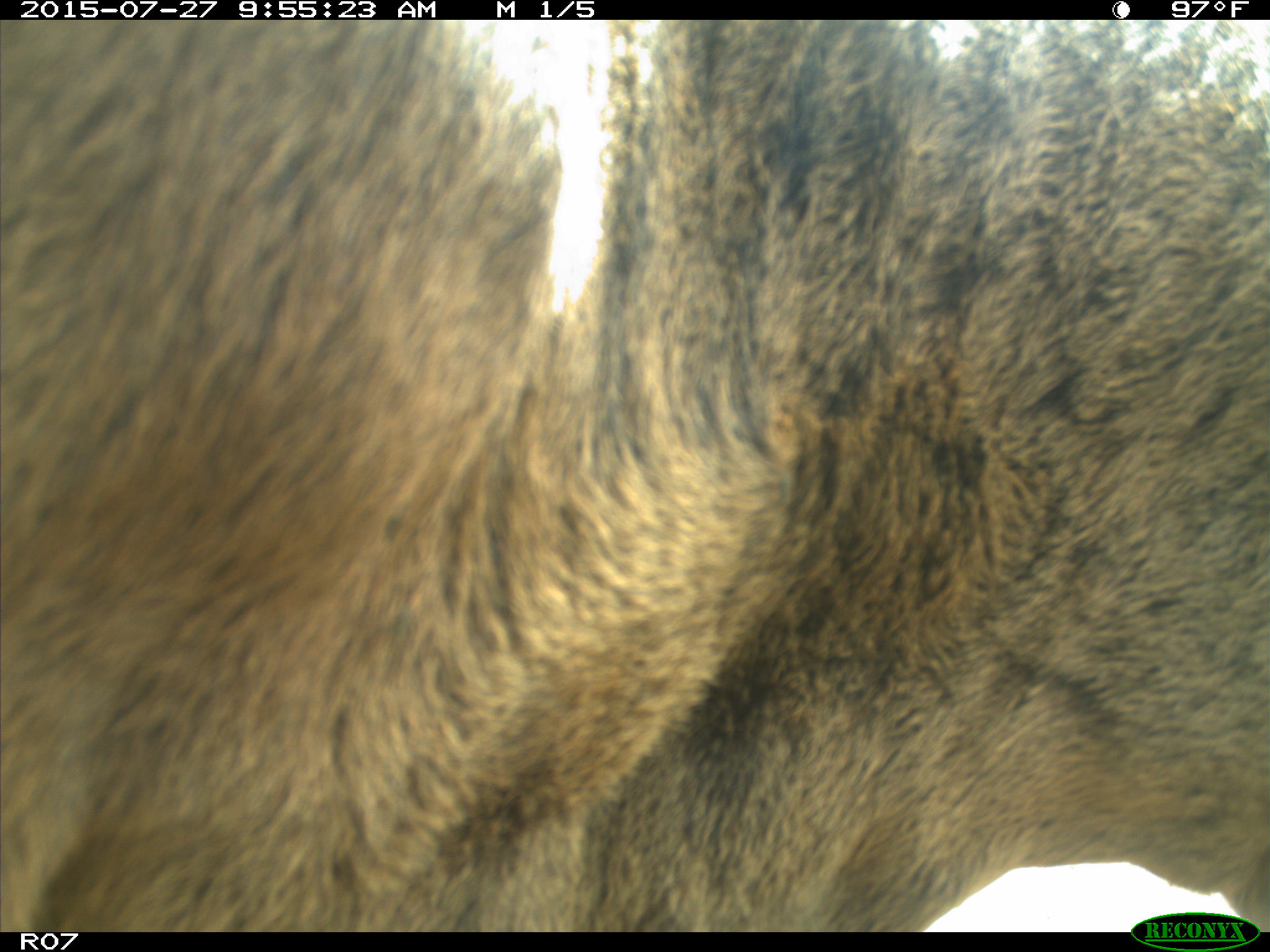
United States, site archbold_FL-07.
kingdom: Animalia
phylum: Chordata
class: Mammalia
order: Artiodactyla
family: Bovidae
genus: Bos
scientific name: Bos taurus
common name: domestic cow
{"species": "Bos taurus (domestic cow)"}